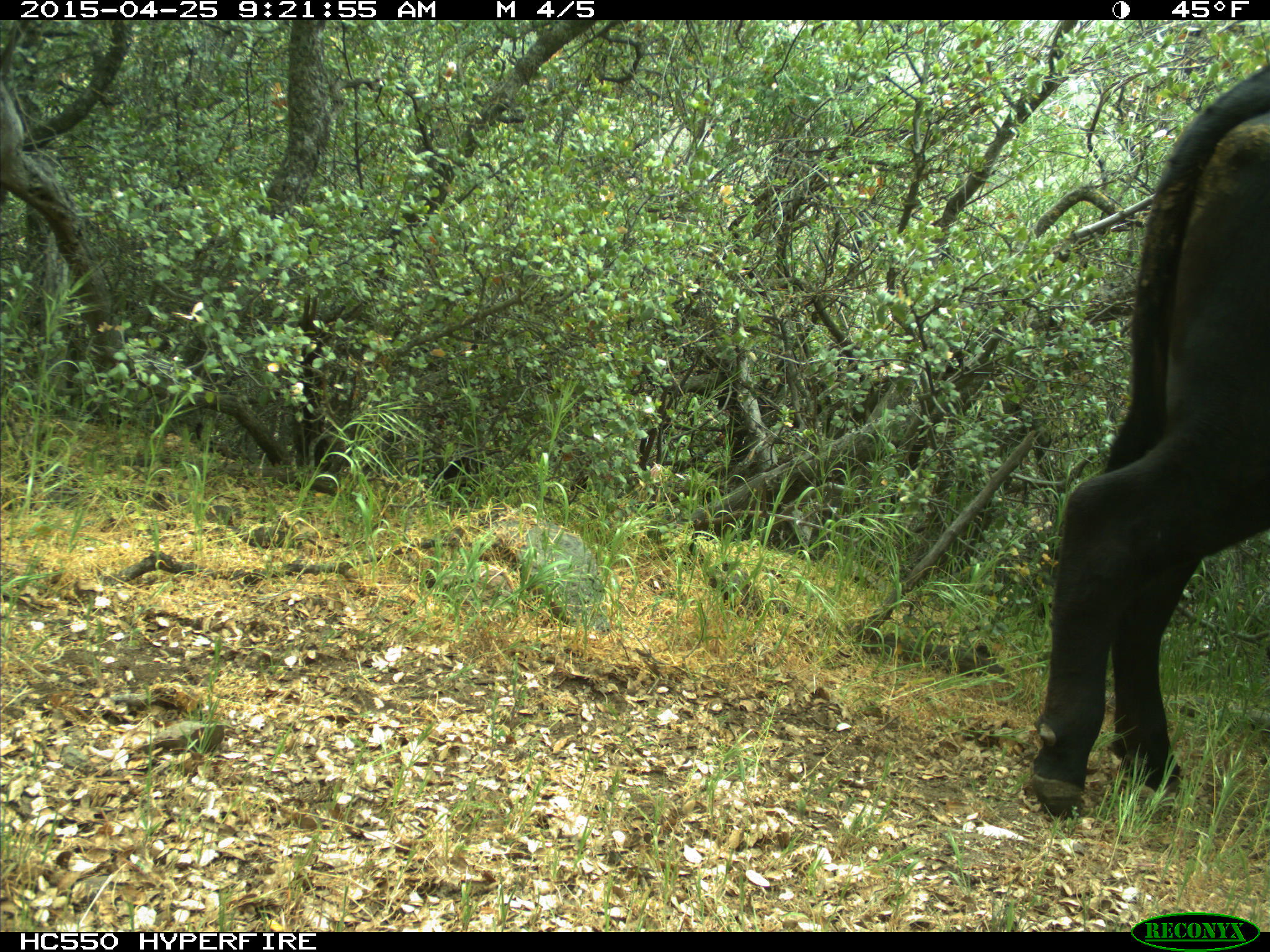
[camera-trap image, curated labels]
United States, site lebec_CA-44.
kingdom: Animalia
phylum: Chordata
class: Mammalia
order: Artiodactyla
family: Suidae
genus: Sus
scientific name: Sus scrofa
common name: wild boar